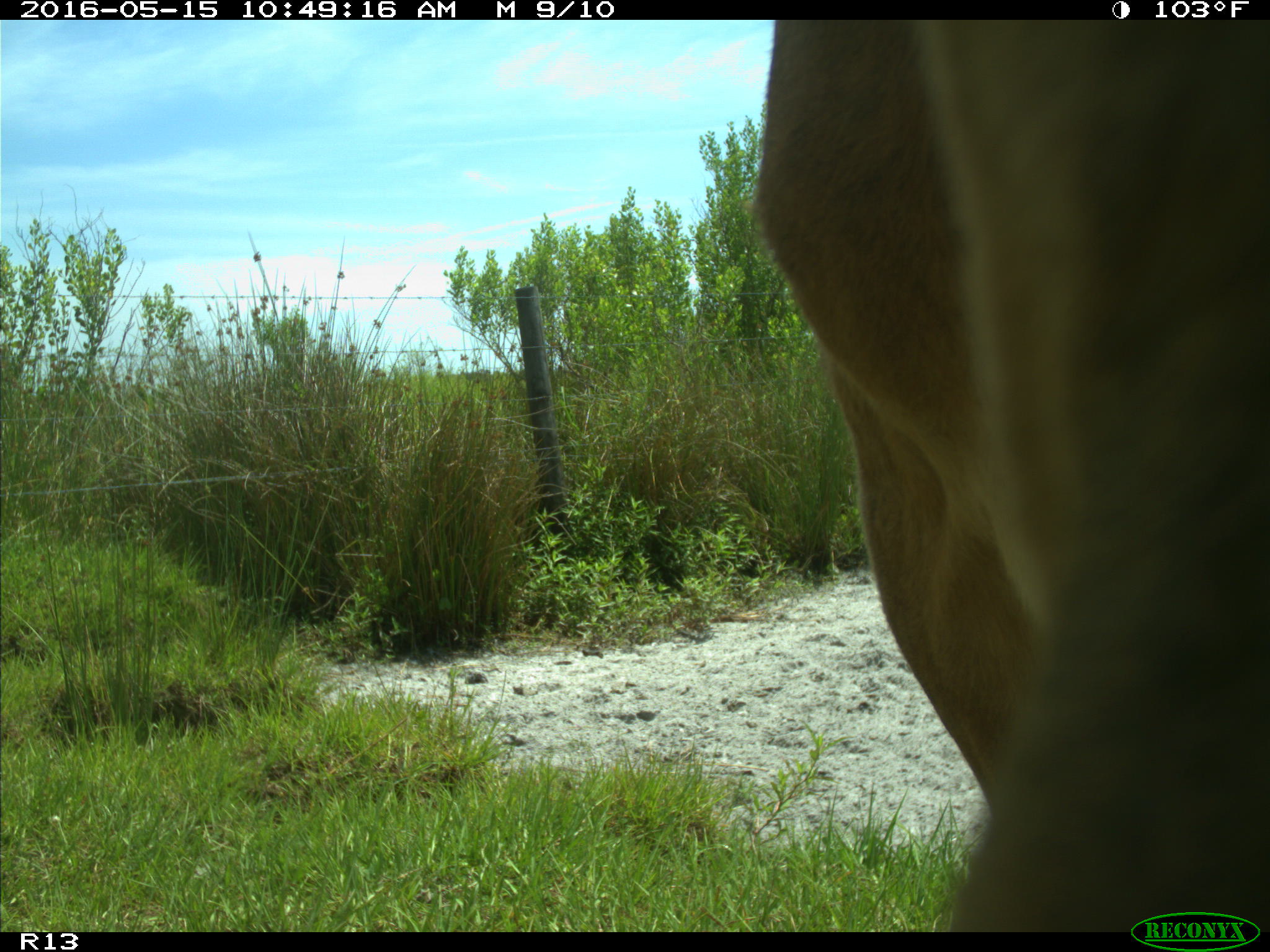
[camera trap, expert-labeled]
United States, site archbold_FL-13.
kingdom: Animalia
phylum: Chordata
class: Mammalia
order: Artiodactyla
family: Bovidae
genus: Bos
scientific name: Bos taurus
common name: domestic cow